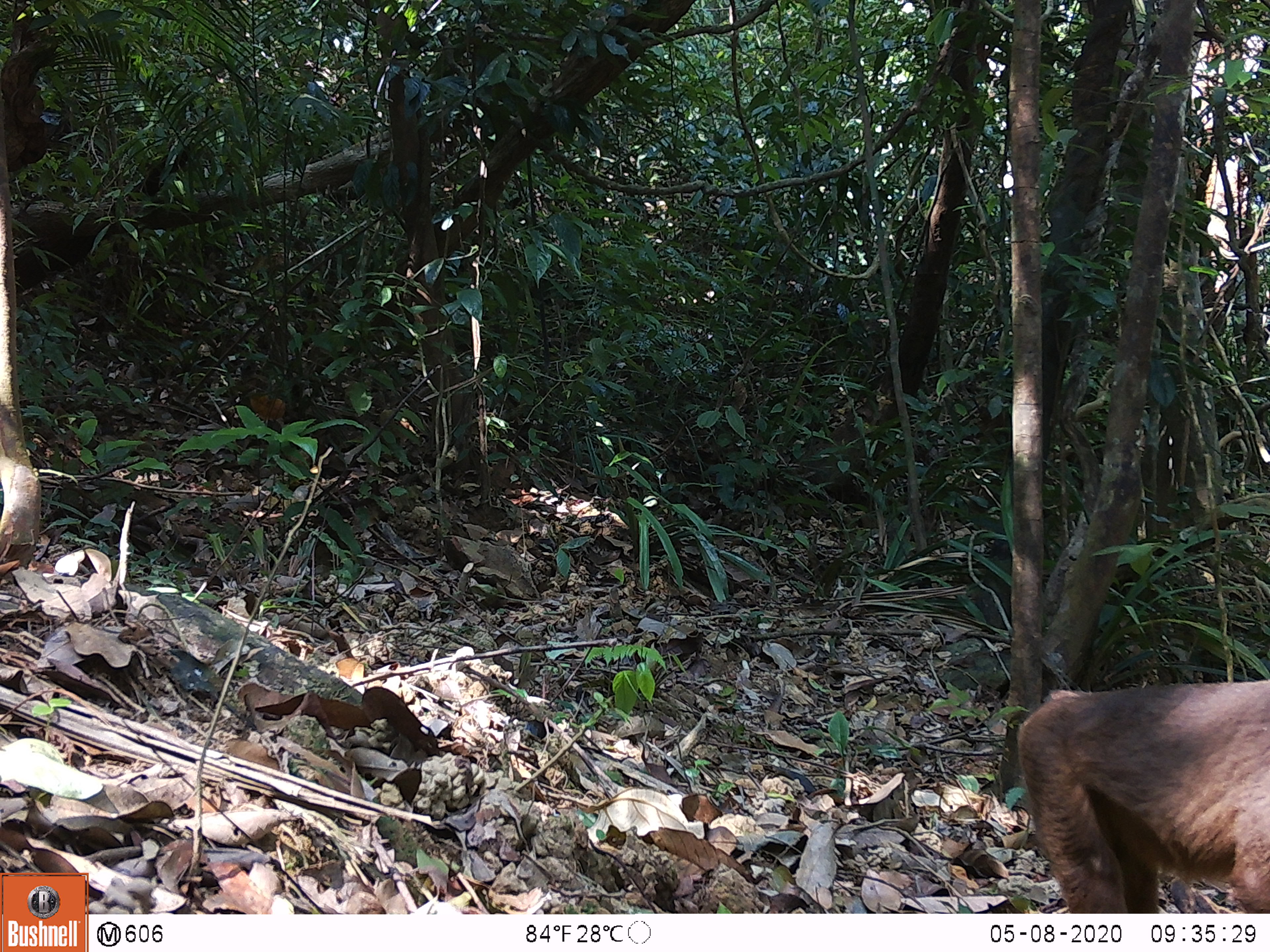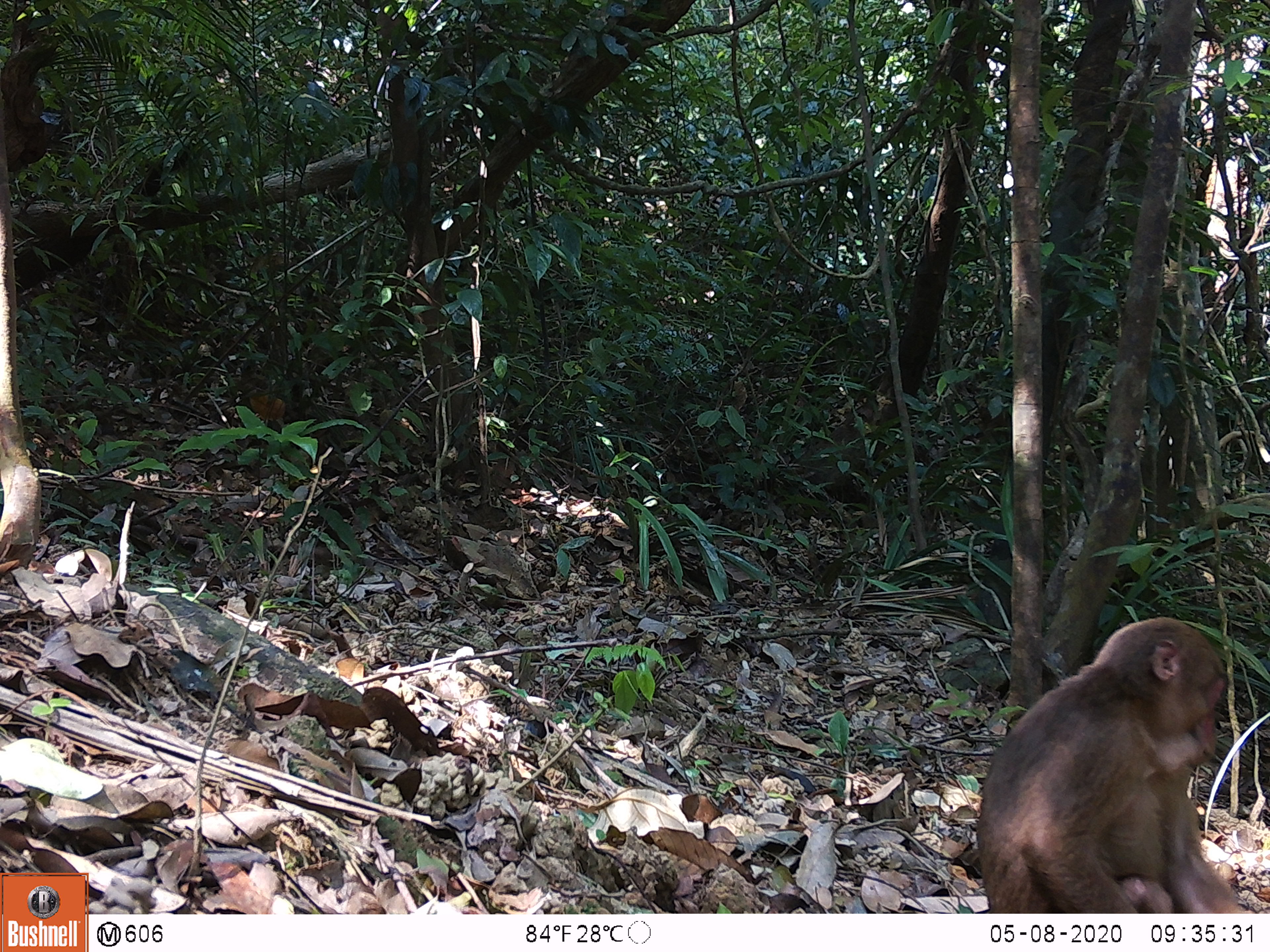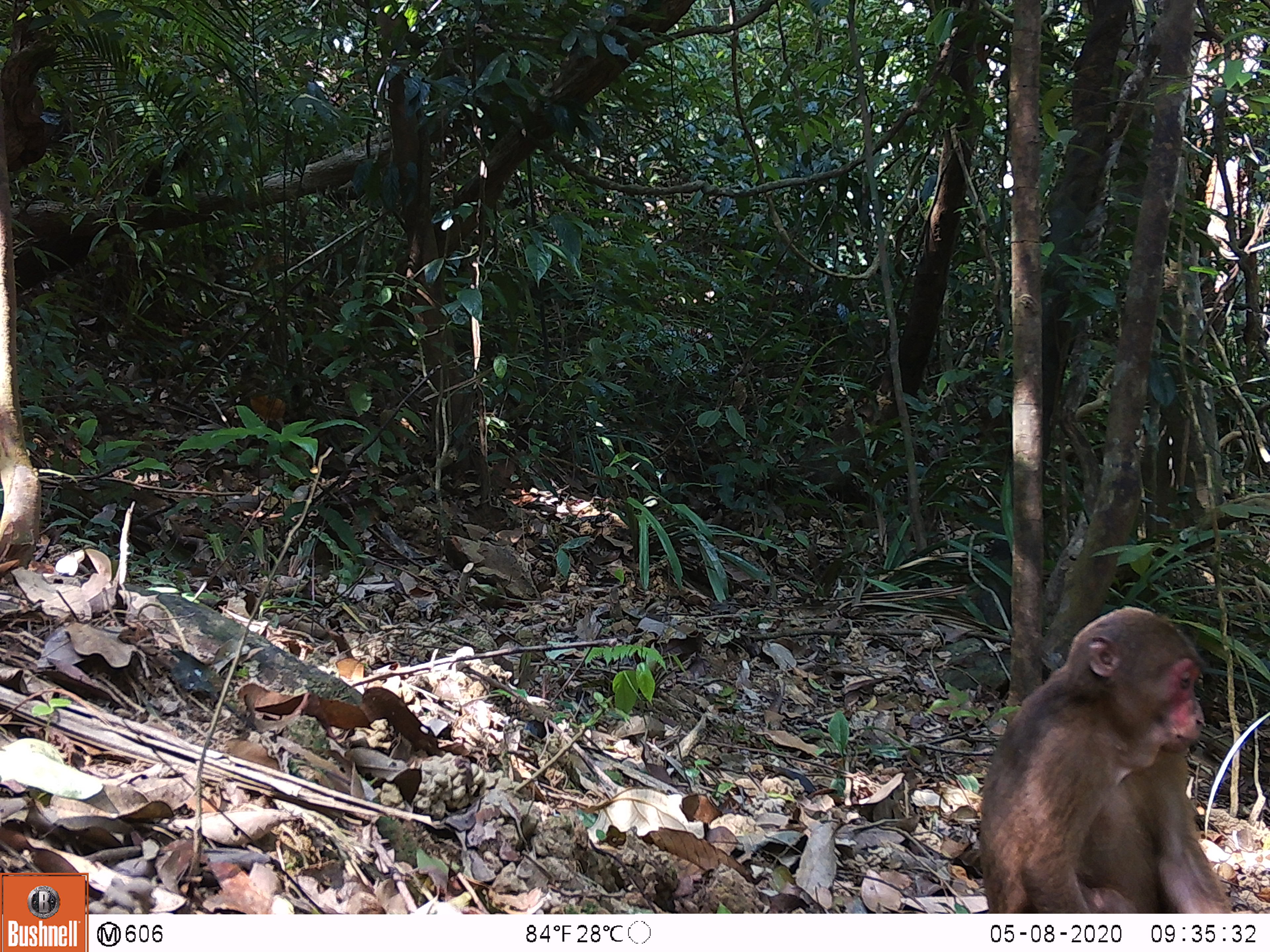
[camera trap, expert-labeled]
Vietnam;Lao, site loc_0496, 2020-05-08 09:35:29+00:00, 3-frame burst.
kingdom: Animalia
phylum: Chordata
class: Mammalia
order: Primates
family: Cercopithecidae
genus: Macaca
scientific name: Macaca arctoides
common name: stump-tailed macaque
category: stump tailed macaque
Stump tailed macaque (stump-tailed macaque) (Macaca arctoides). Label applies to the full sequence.